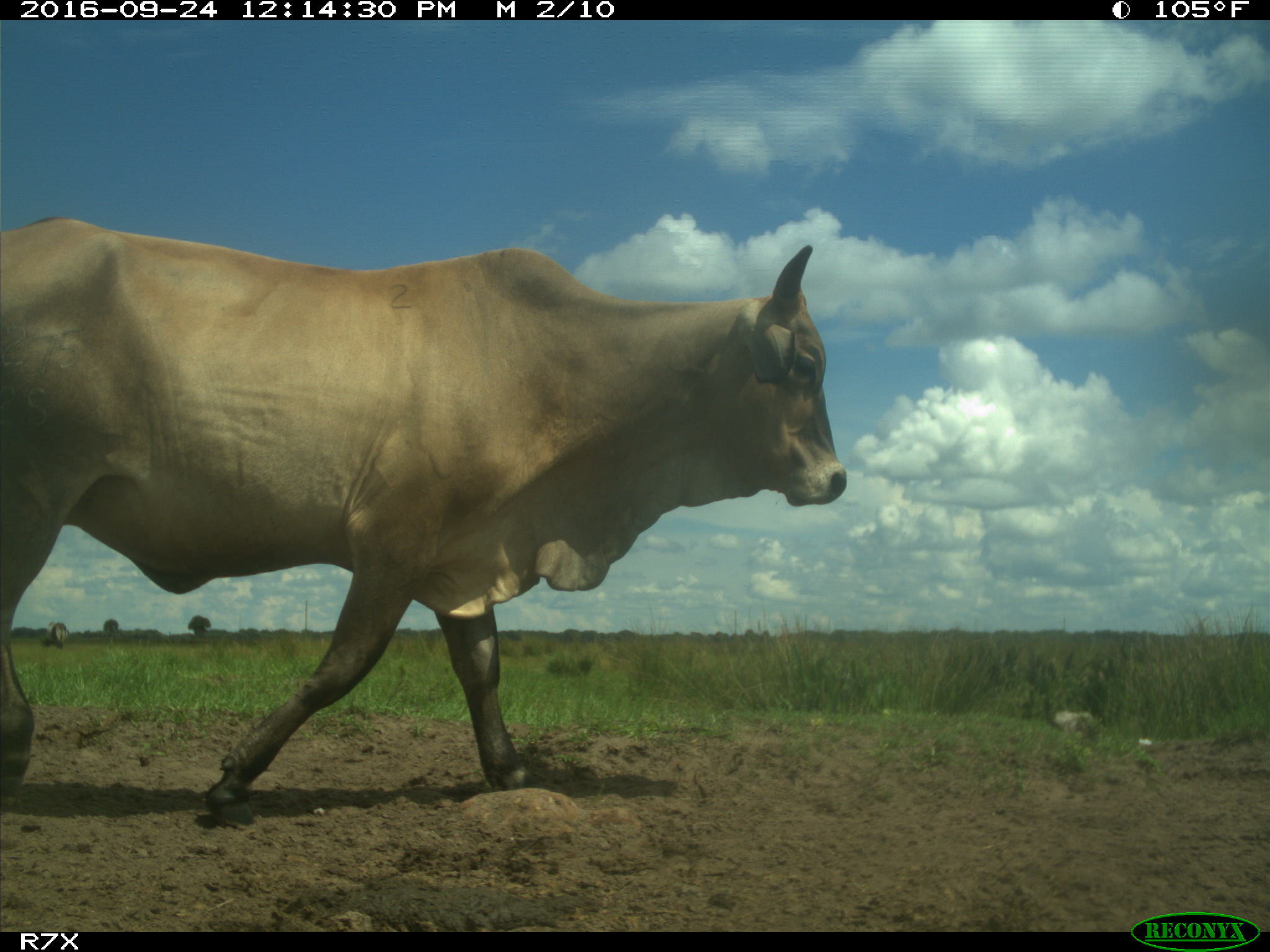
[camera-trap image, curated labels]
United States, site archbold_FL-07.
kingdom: Animalia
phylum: Chordata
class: Mammalia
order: Artiodactyla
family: Bovidae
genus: Bos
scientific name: Bos taurus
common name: domestic cow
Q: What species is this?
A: Bos taurus (domestic cow).